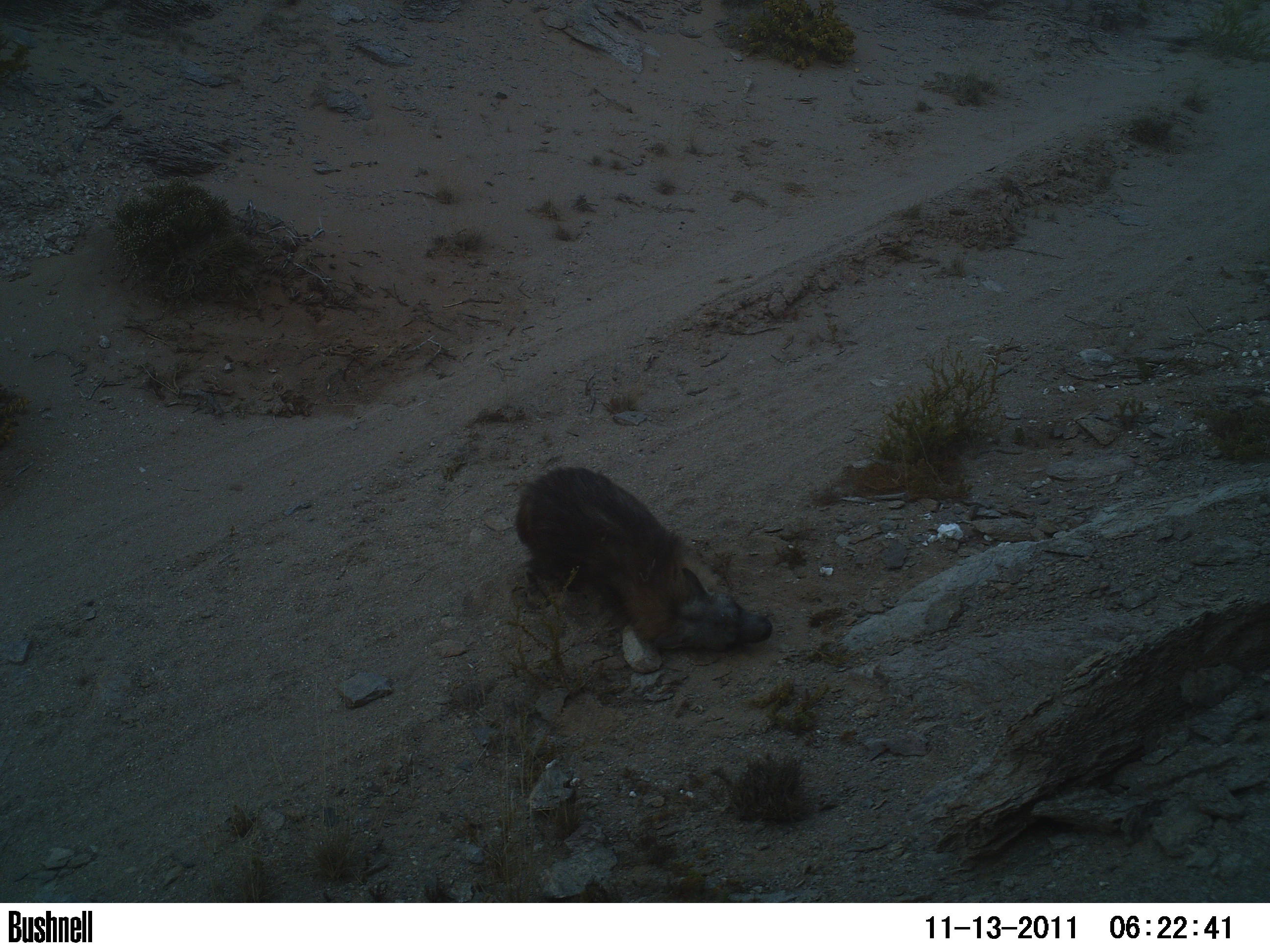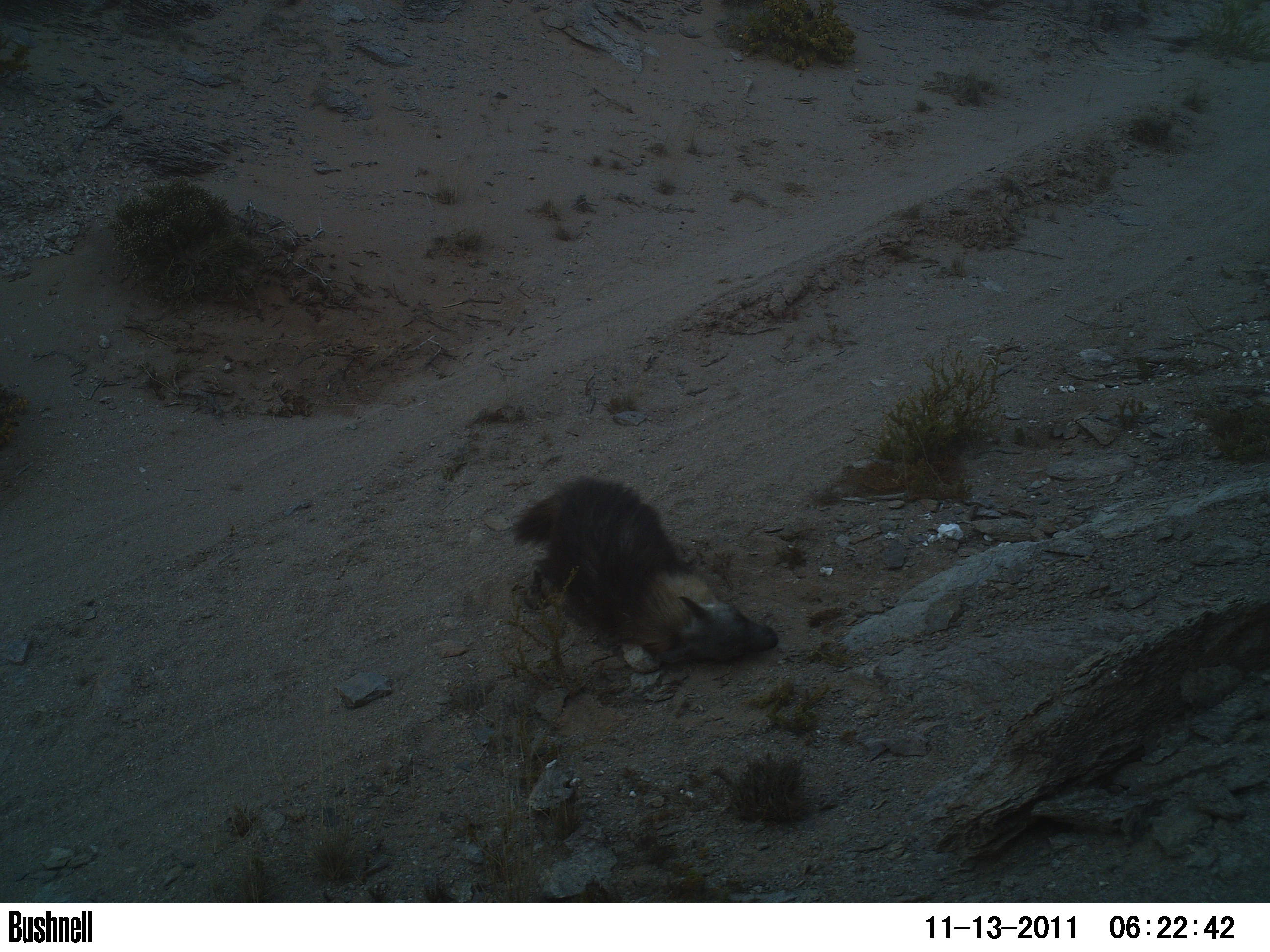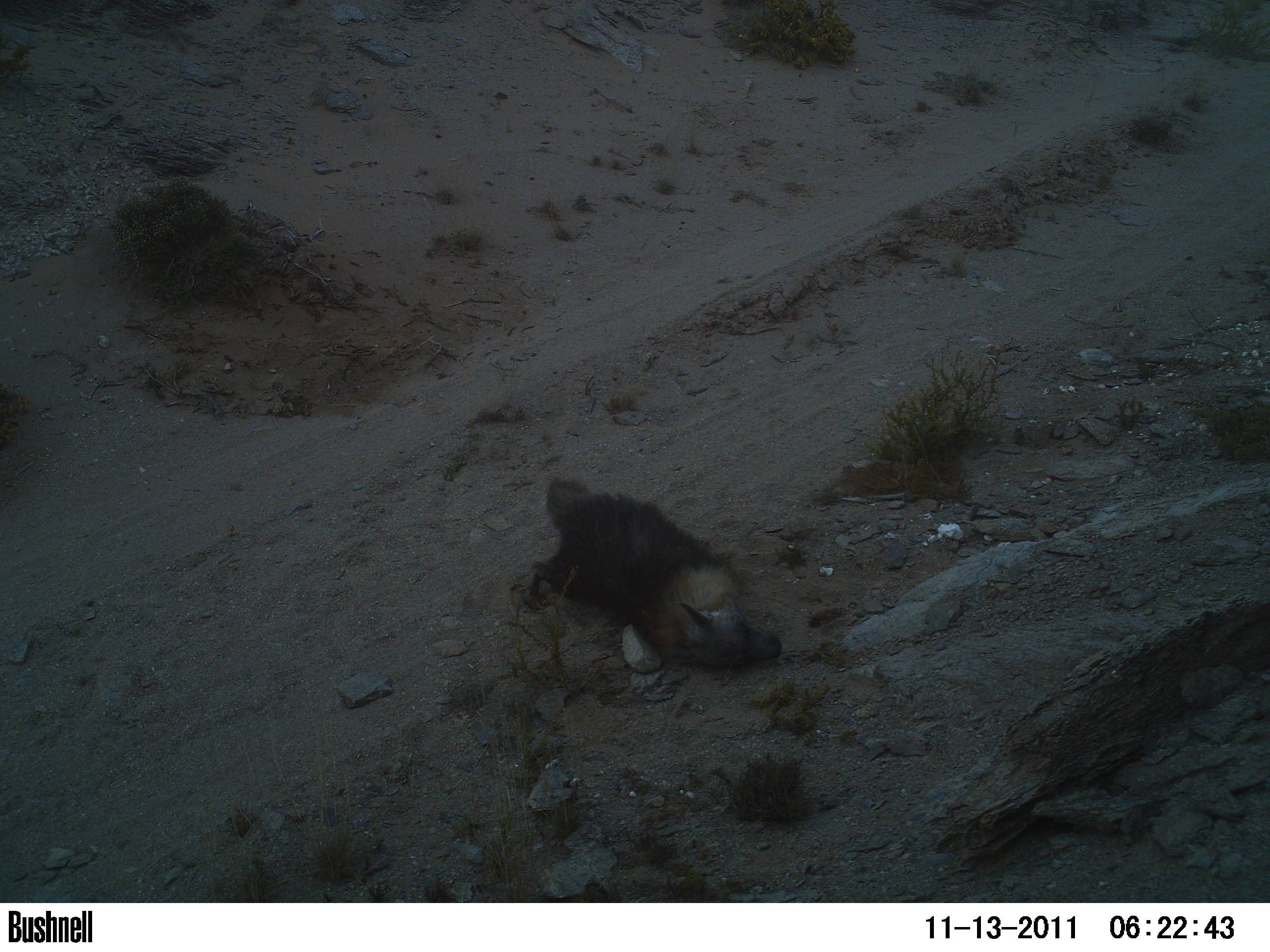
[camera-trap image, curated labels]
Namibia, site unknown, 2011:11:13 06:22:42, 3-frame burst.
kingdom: Animalia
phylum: Chordata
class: Mammalia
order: Carnivora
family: Hyaenidae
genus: Parahyaena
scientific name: Parahyaena brunnea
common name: brown hyena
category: hyaena brunnea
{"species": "hyaena brunnea (brown hyena) (Parahyaena brunnea)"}